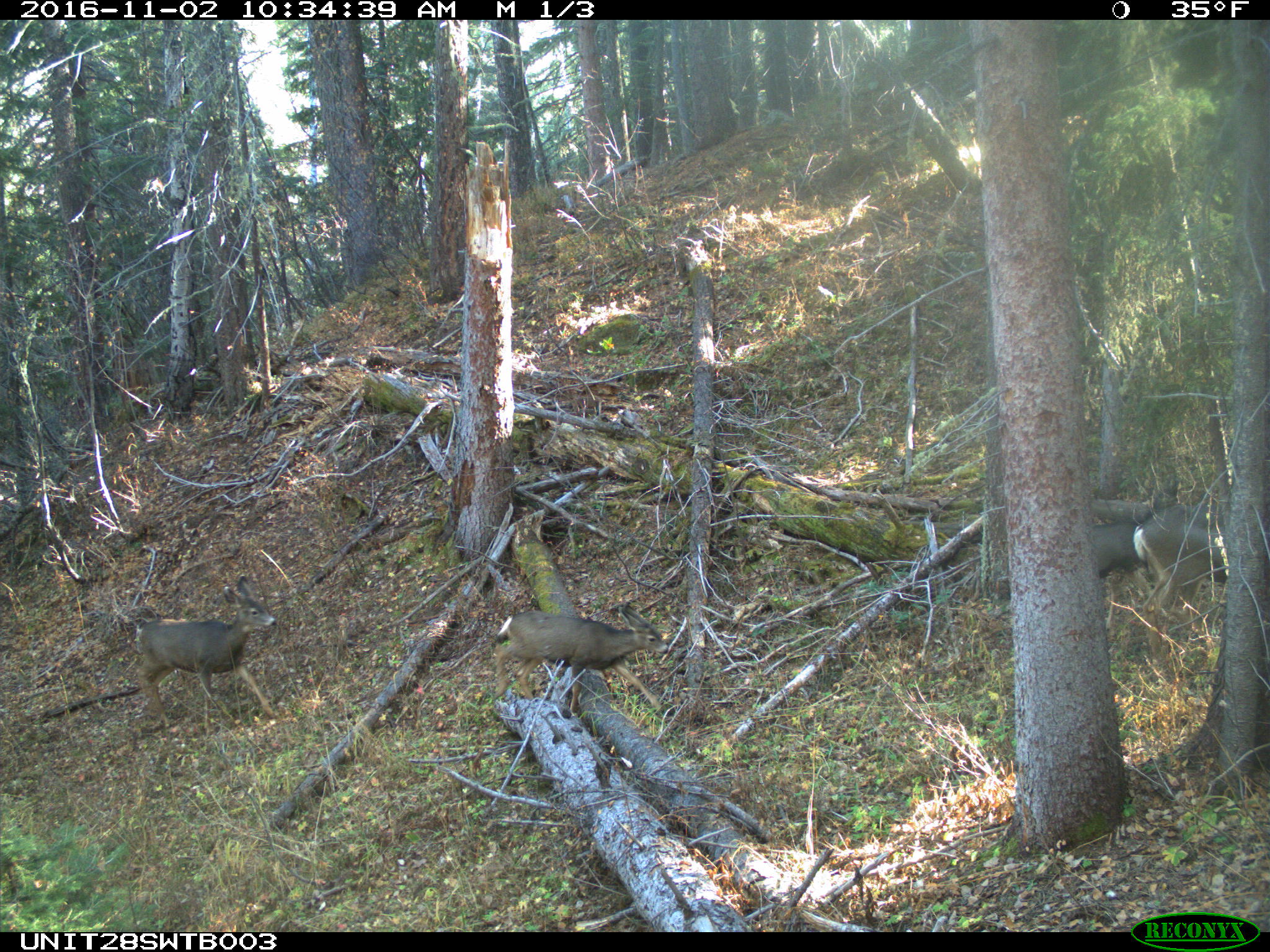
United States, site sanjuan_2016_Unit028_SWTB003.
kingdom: Animalia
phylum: Chordata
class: Mammalia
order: Artiodactyla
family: Cervidae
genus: Odocoileus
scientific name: Odocoileus hemionus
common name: mule deer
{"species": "Odocoileus hemionus (mule deer)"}